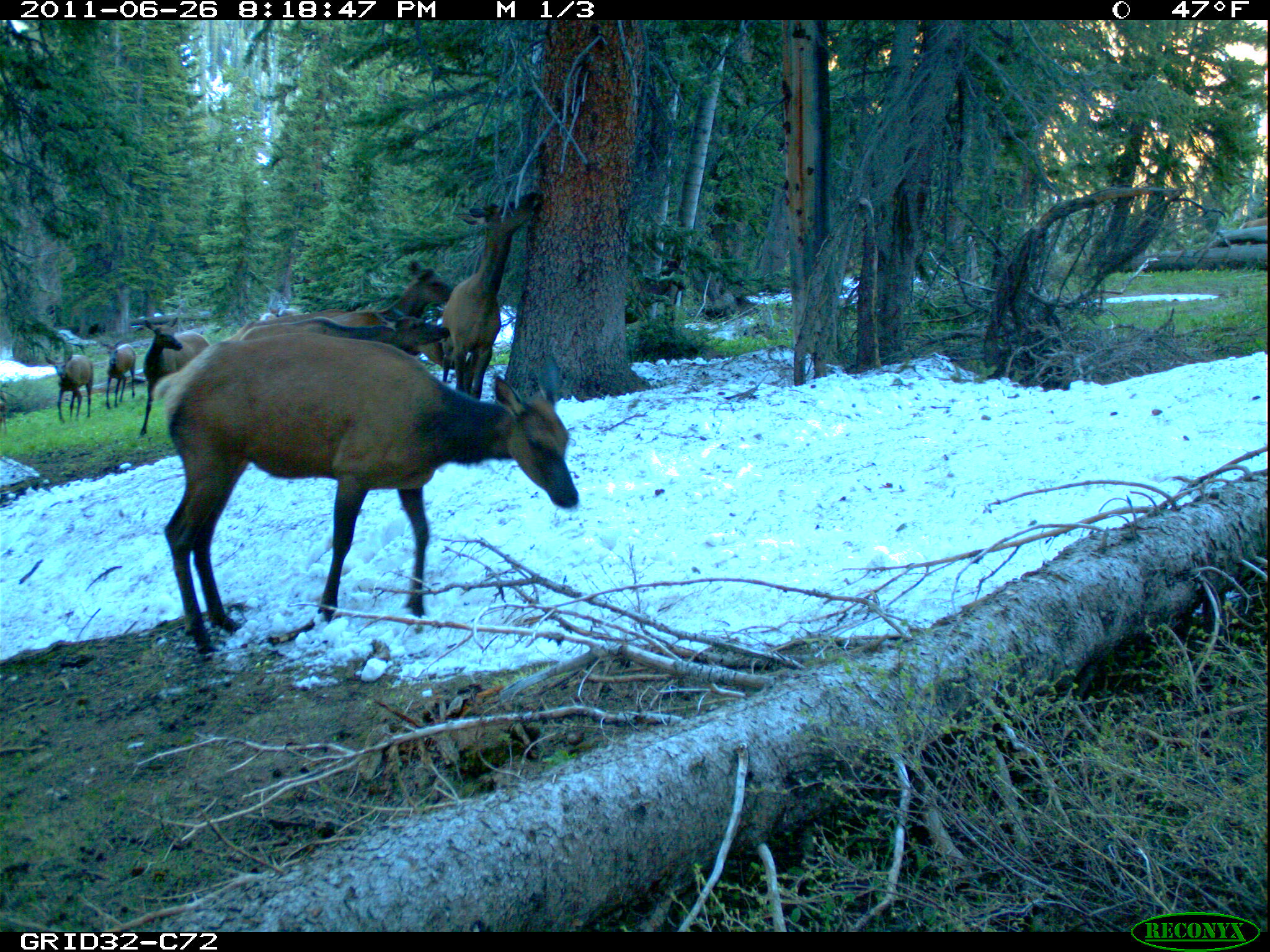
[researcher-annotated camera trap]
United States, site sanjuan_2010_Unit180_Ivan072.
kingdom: Animalia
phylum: Chordata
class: Mammalia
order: Artiodactyla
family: Cervidae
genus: Cervus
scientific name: Cervus elaphus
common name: red deer